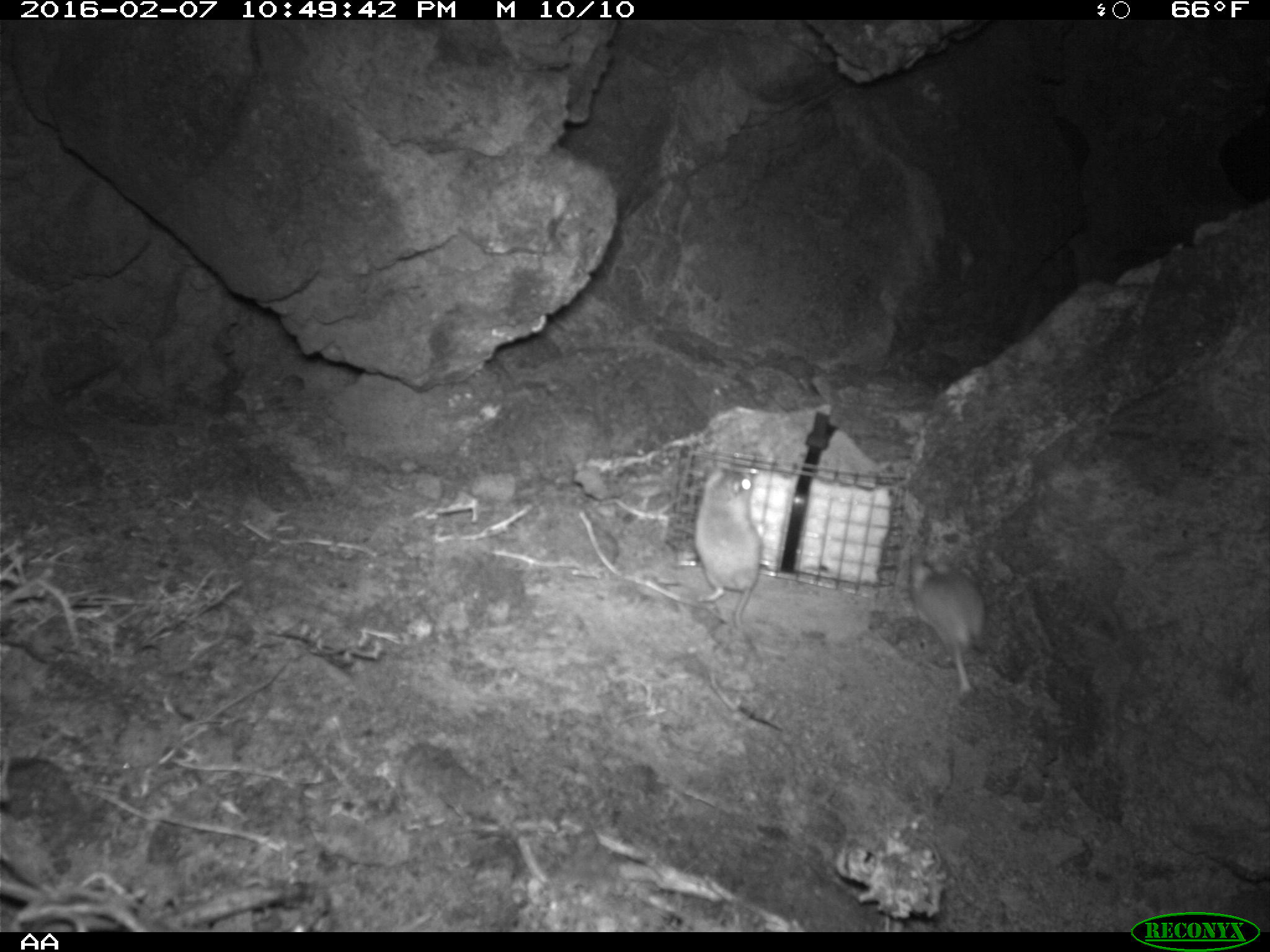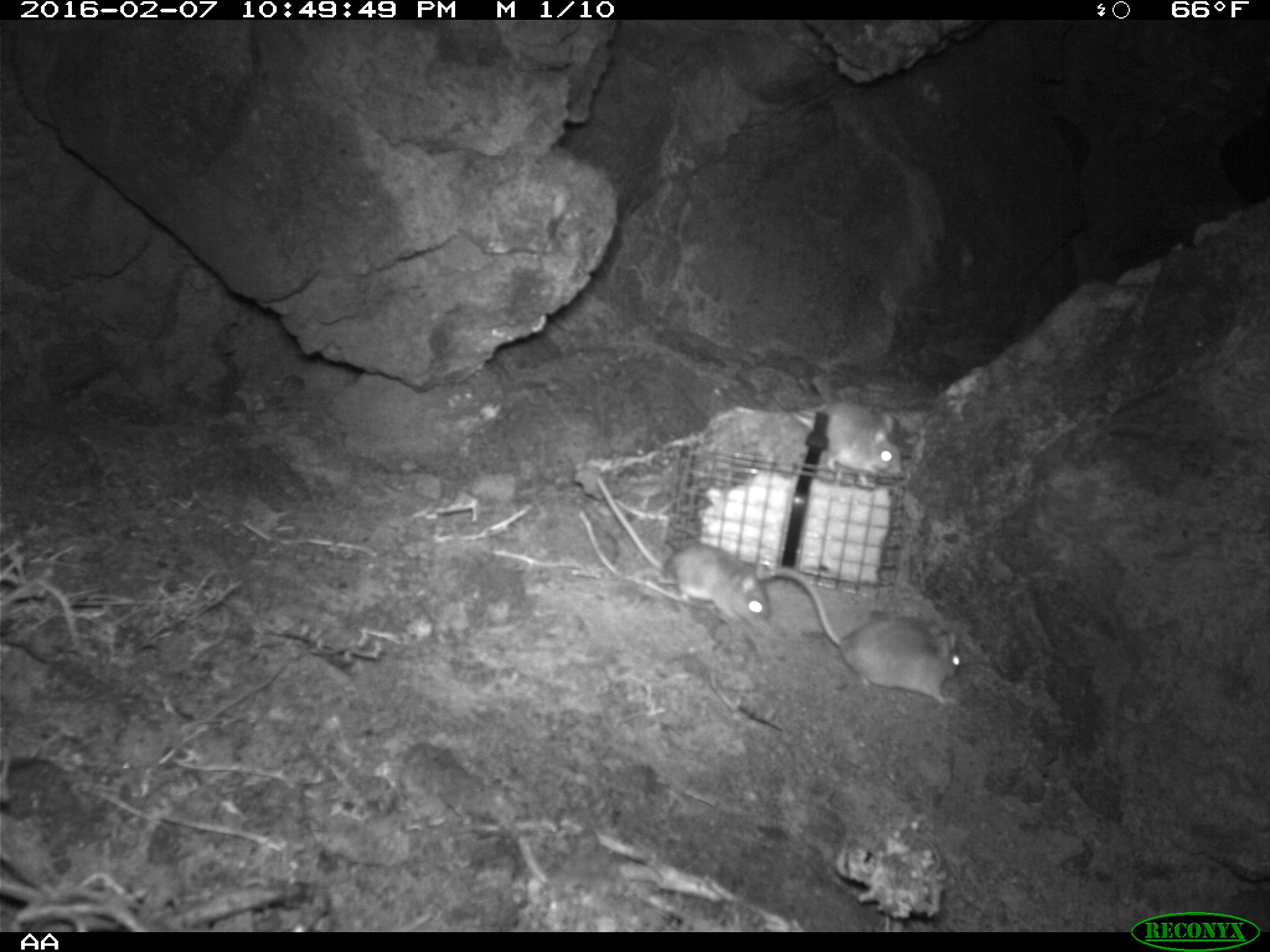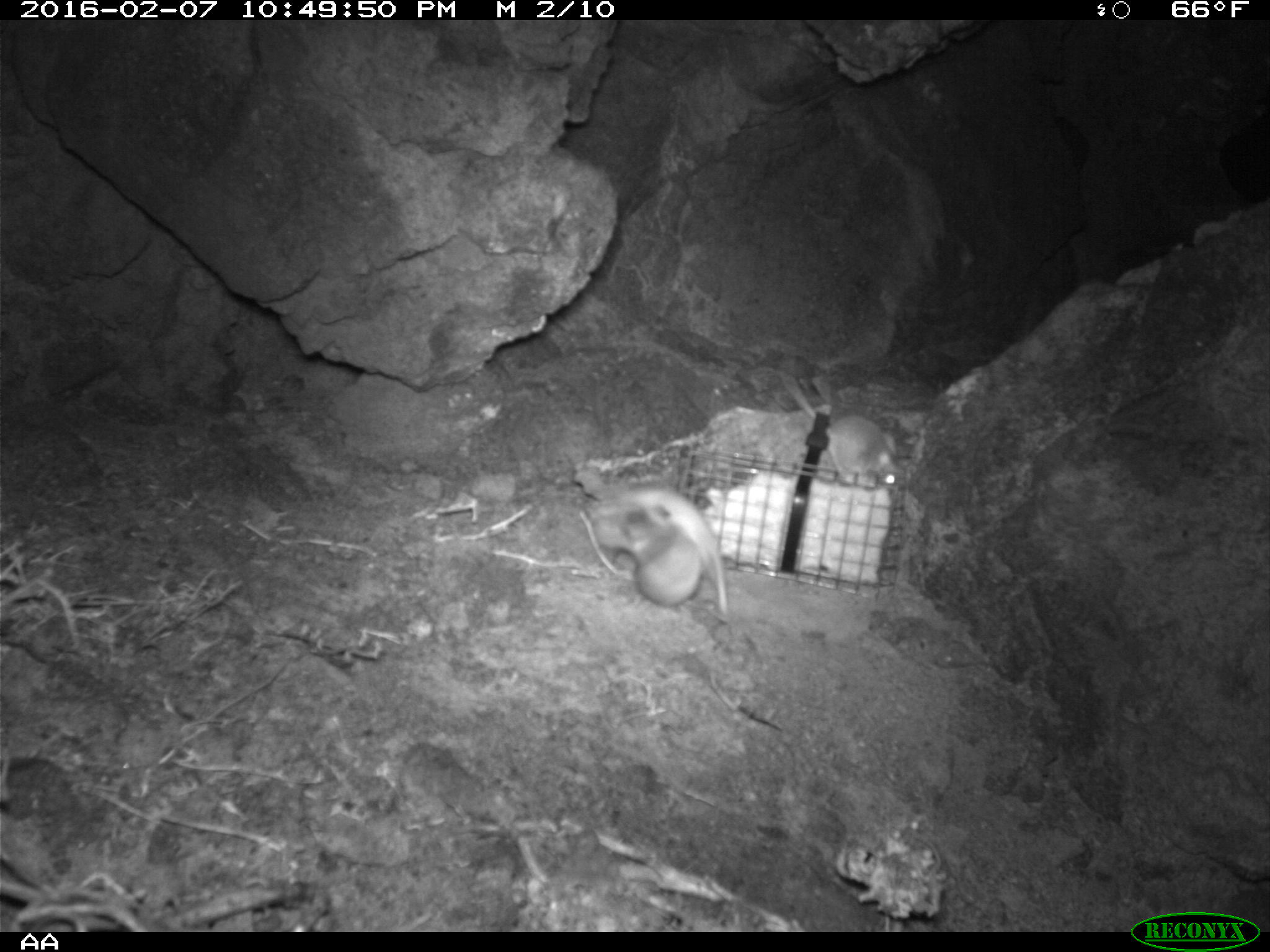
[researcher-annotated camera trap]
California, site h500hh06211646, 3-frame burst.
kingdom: Animalia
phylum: Chordata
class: Mammalia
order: Rodentia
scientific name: Rodentia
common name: rodent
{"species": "rodent (Rodentia)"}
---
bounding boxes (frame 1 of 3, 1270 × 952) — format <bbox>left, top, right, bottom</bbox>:
rodent: <bbox>696, 455, 763, 669</bbox>; <bbox>906, 552, 983, 698</bbox>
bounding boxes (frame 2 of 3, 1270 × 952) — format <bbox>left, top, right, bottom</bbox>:
rodent: <bbox>759, 565, 963, 704</bbox>; <bbox>594, 475, 771, 623</bbox>; <bbox>792, 400, 904, 475</bbox>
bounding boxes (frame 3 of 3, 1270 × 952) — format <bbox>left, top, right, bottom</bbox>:
rodent: <bbox>578, 480, 732, 612</bbox>; <bbox>785, 366, 906, 484</bbox>